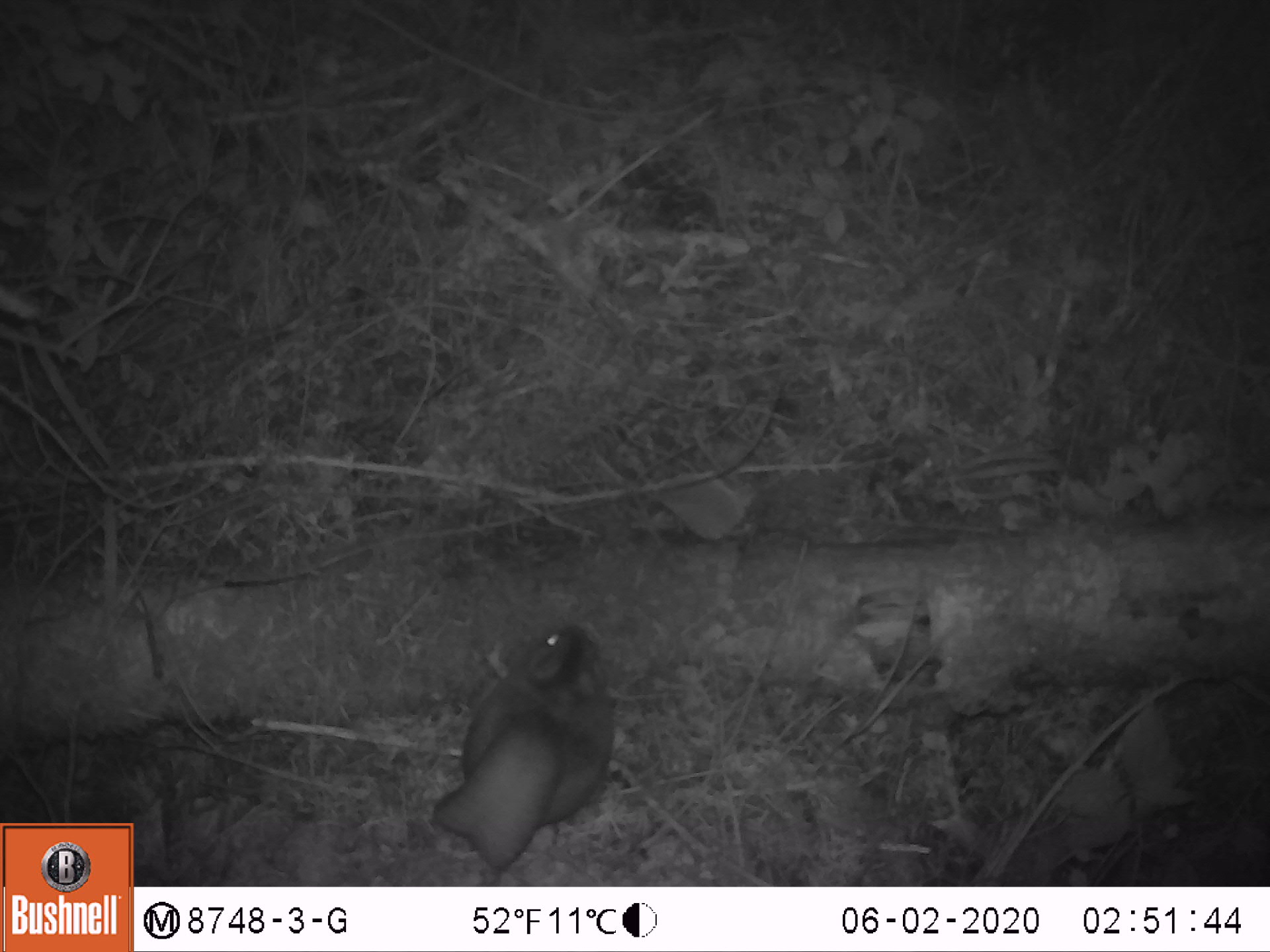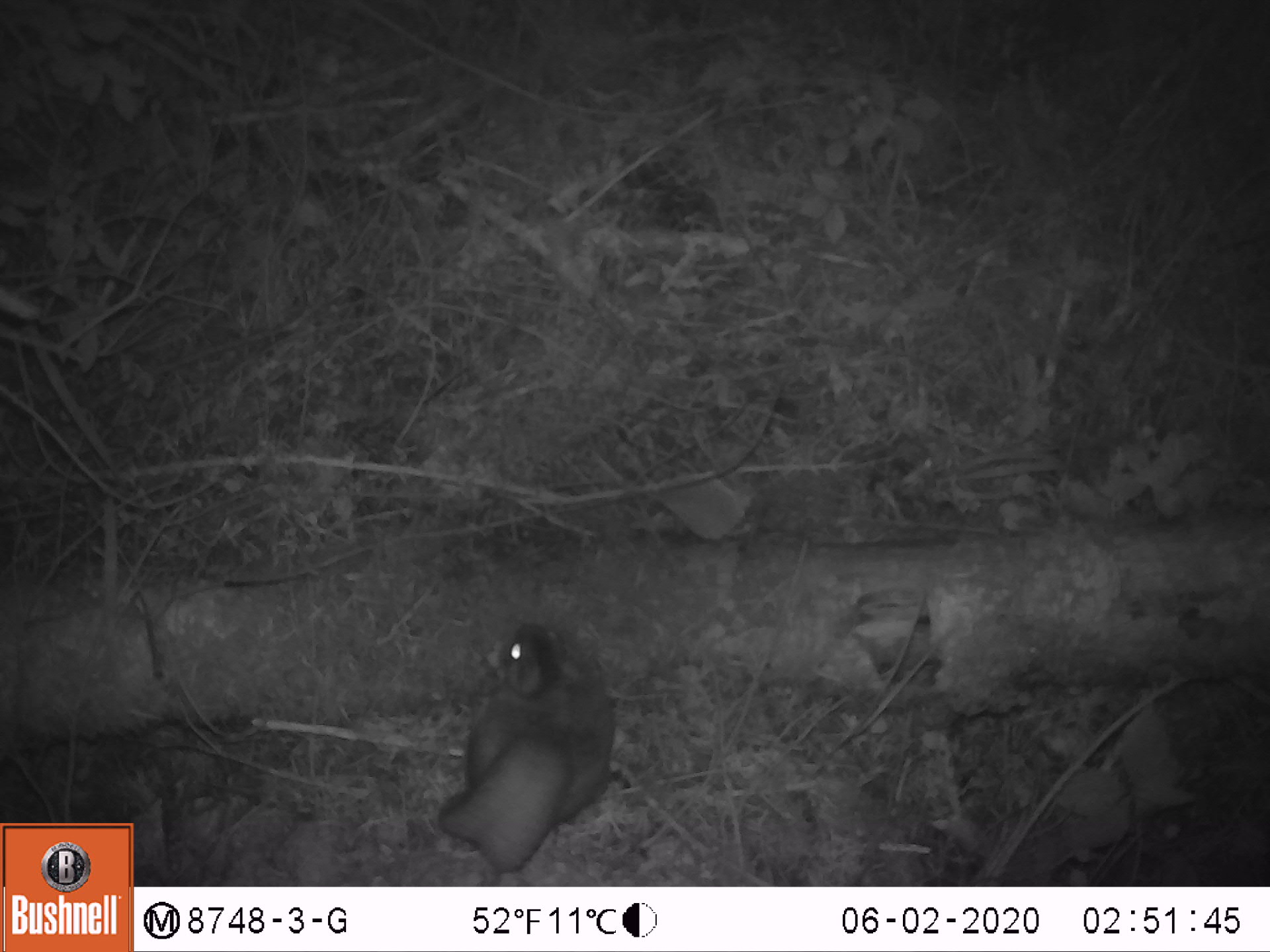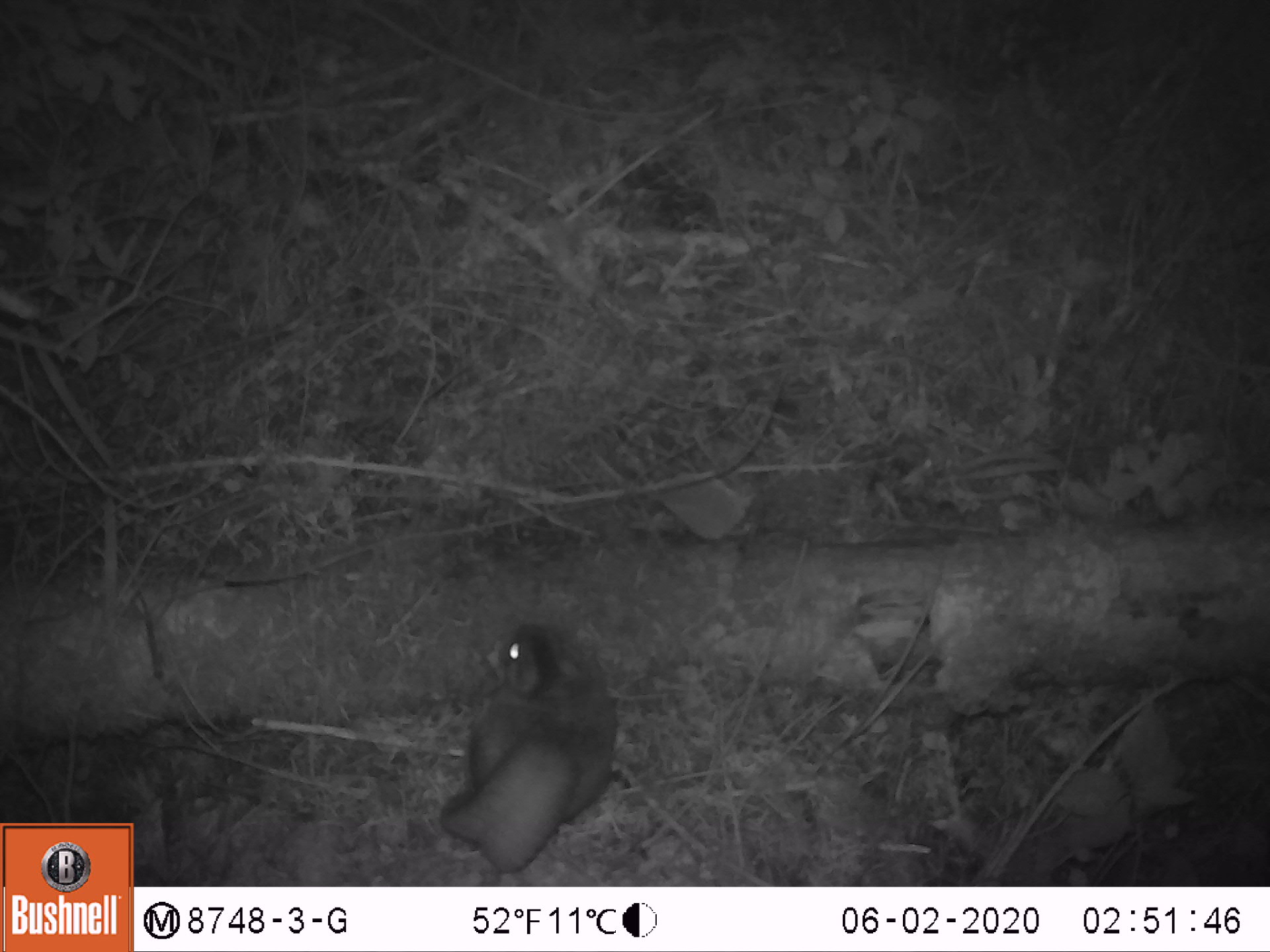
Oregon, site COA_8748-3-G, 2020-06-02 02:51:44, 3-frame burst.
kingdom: Animalia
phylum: Chordata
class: Mammalia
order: Rodentia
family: Sciuridae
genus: Glaucomys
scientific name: Glaucomys oregonensis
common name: humboldt's flying squirrel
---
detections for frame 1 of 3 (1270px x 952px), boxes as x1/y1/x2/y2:
humboldt's flying squirrel: 419/611/630/877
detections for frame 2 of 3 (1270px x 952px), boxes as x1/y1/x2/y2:
humboldt's flying squirrel: 428/615/628/880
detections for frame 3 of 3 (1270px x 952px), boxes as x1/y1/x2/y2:
humboldt's flying squirrel: 428/615/634/879